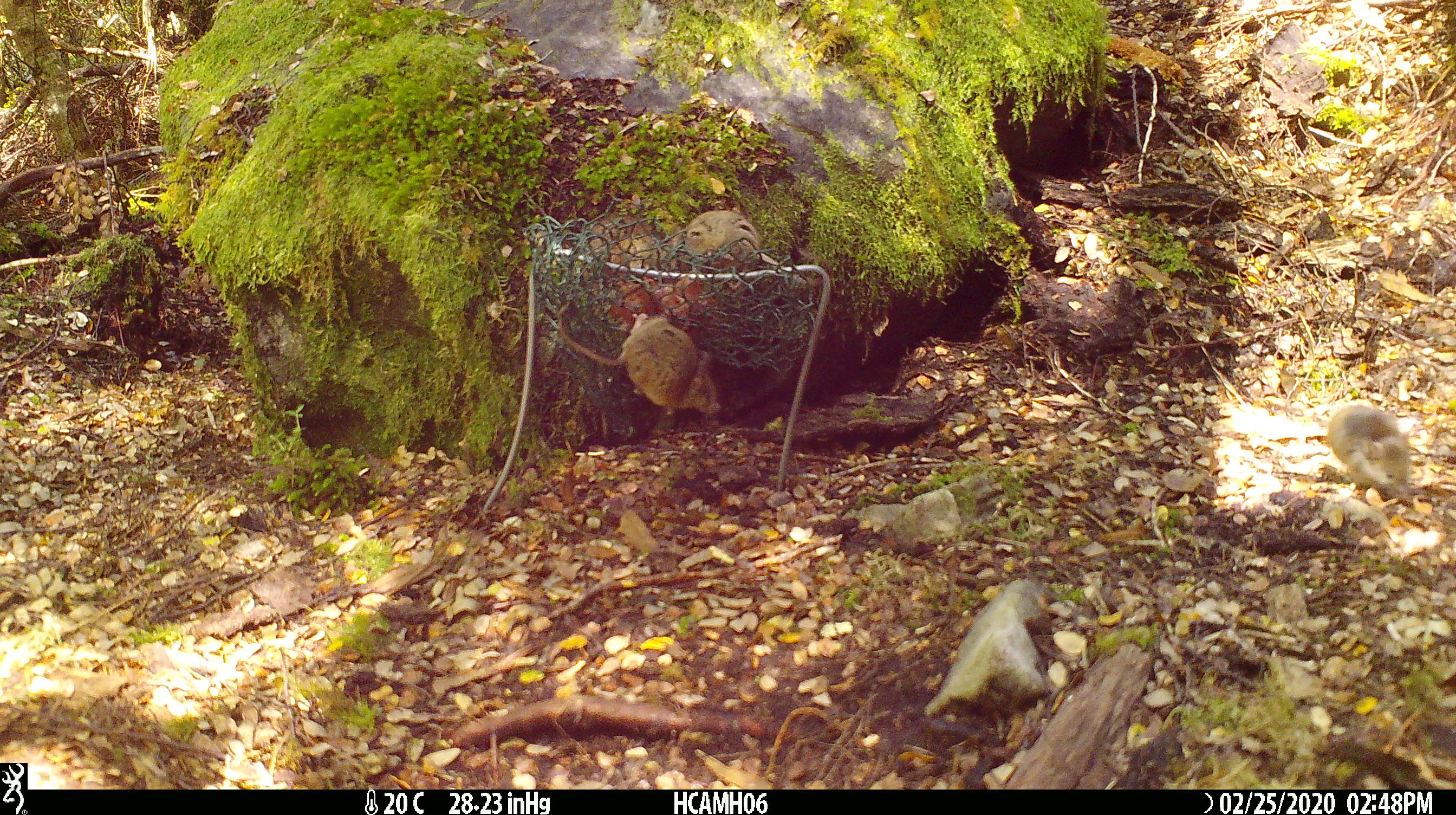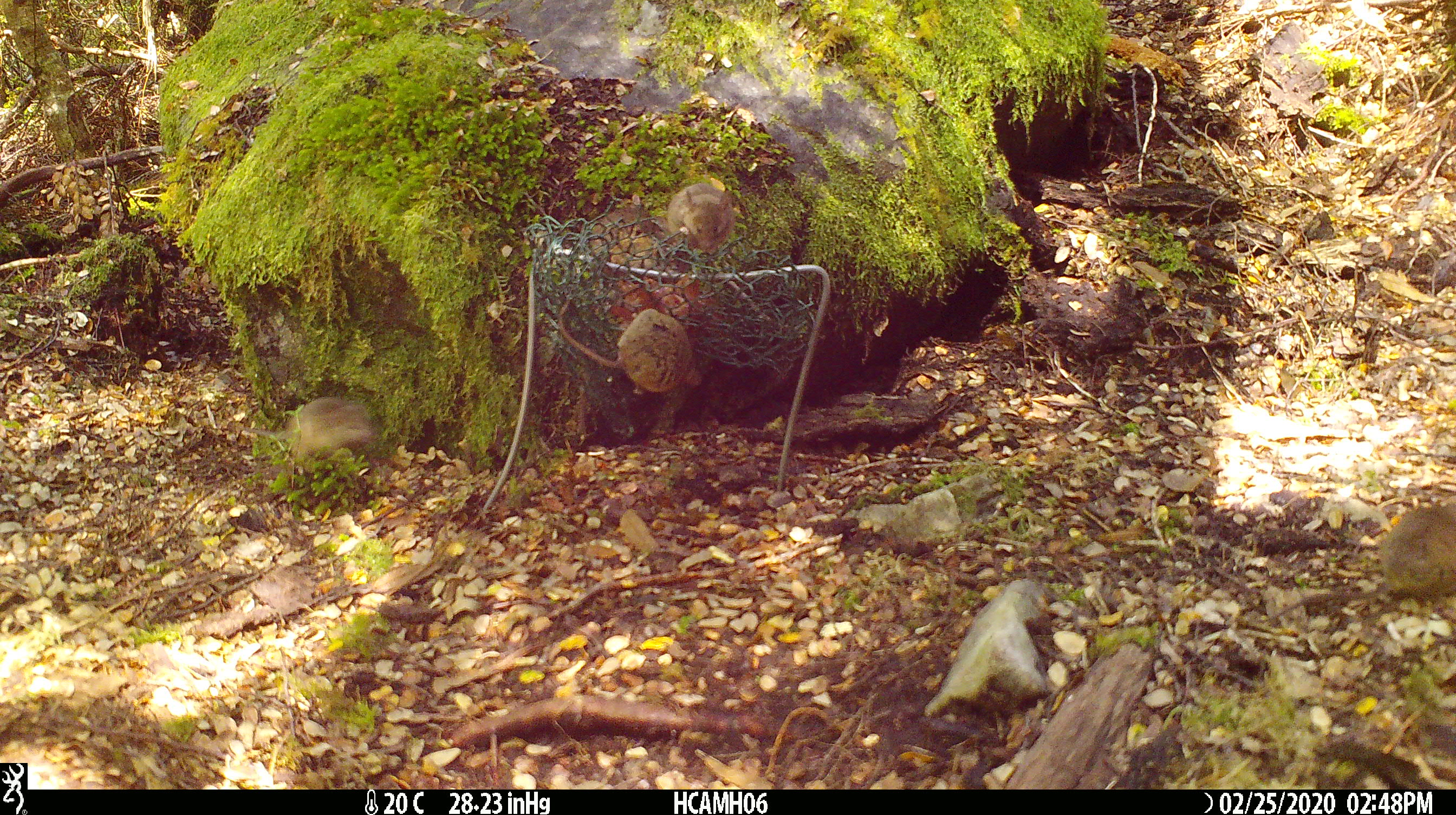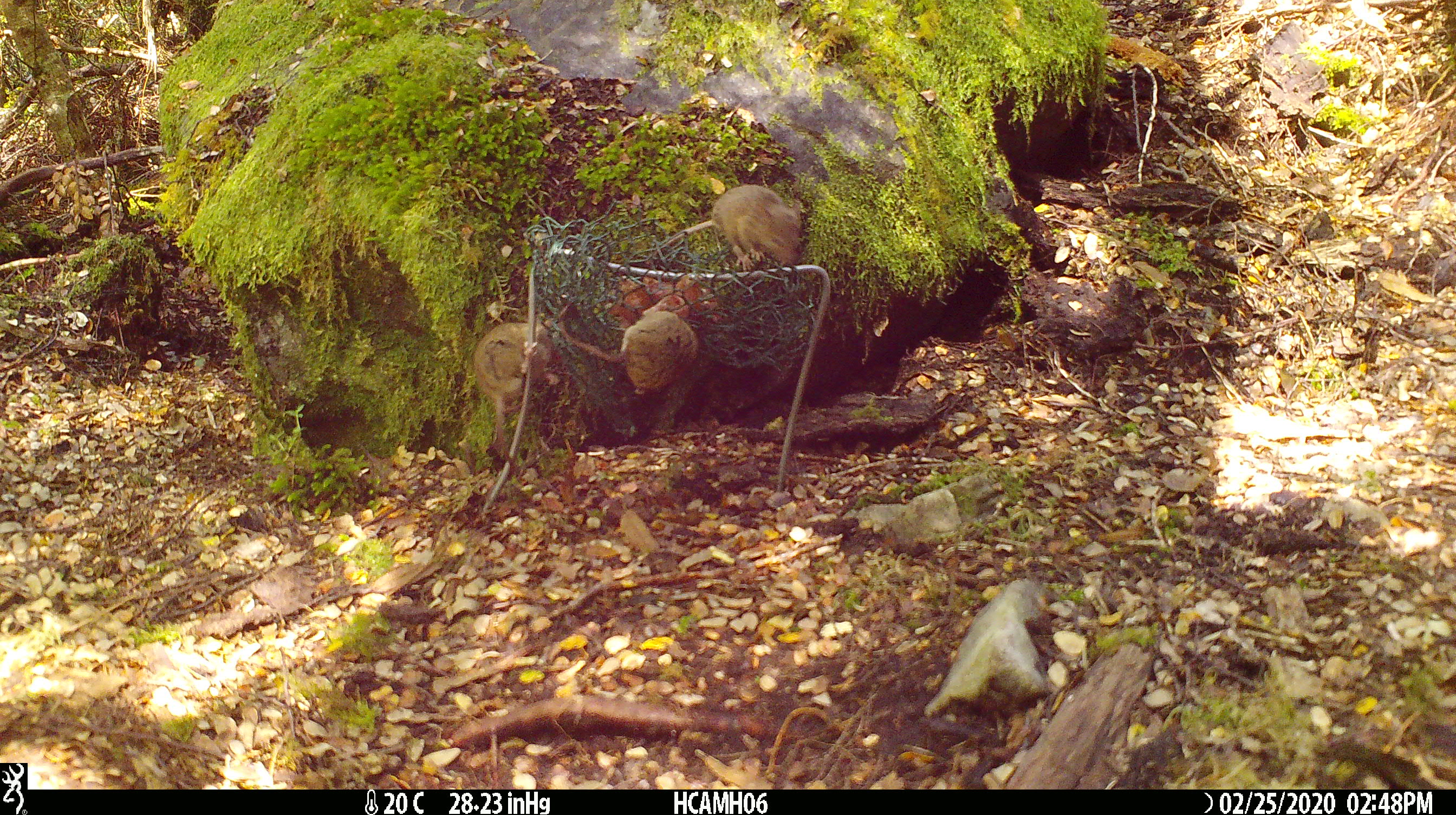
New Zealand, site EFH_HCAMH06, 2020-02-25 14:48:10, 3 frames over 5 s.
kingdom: Animalia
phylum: Chordata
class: Mammalia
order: Rodentia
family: Muridae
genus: Mus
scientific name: Mus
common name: mouse